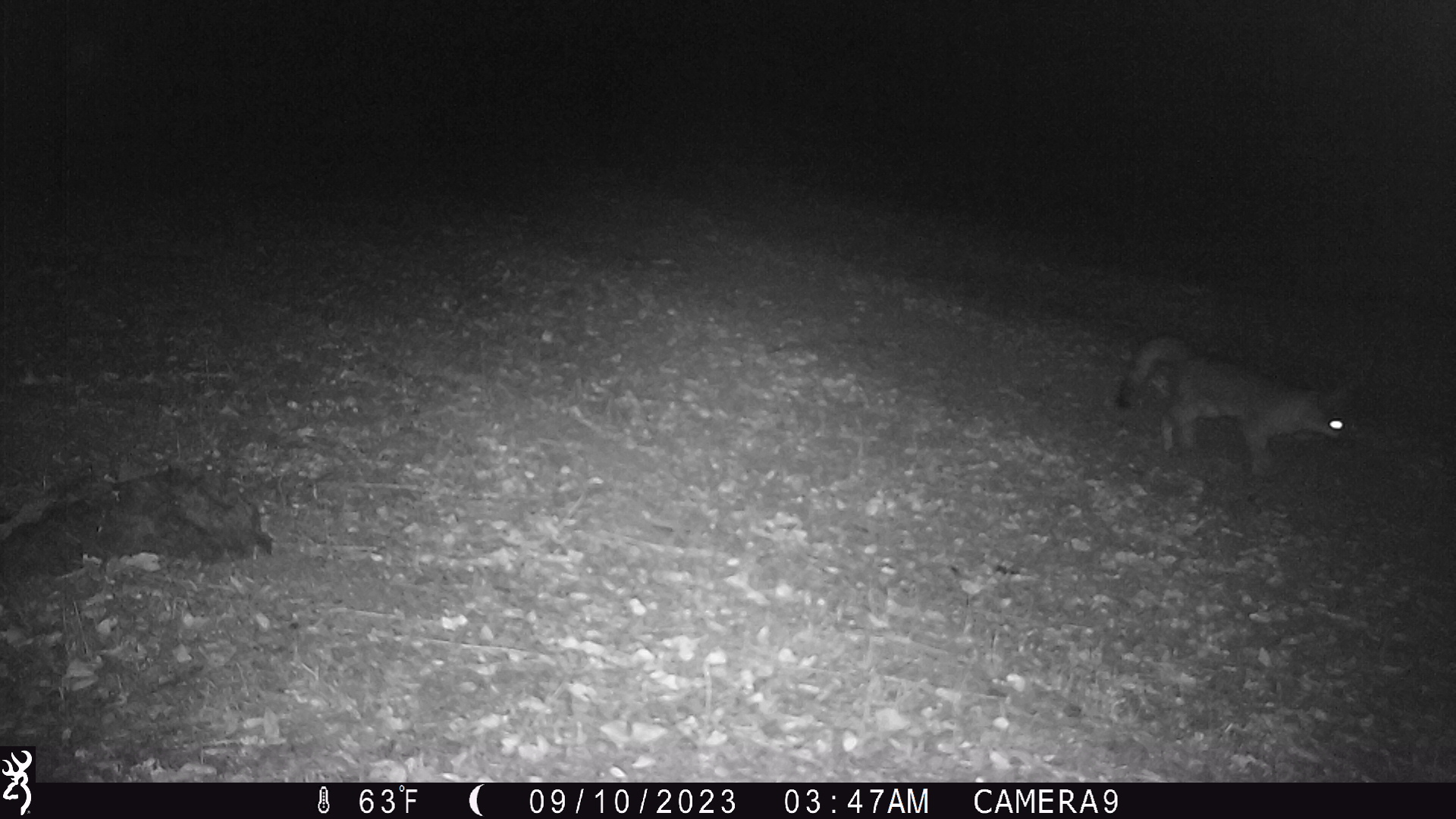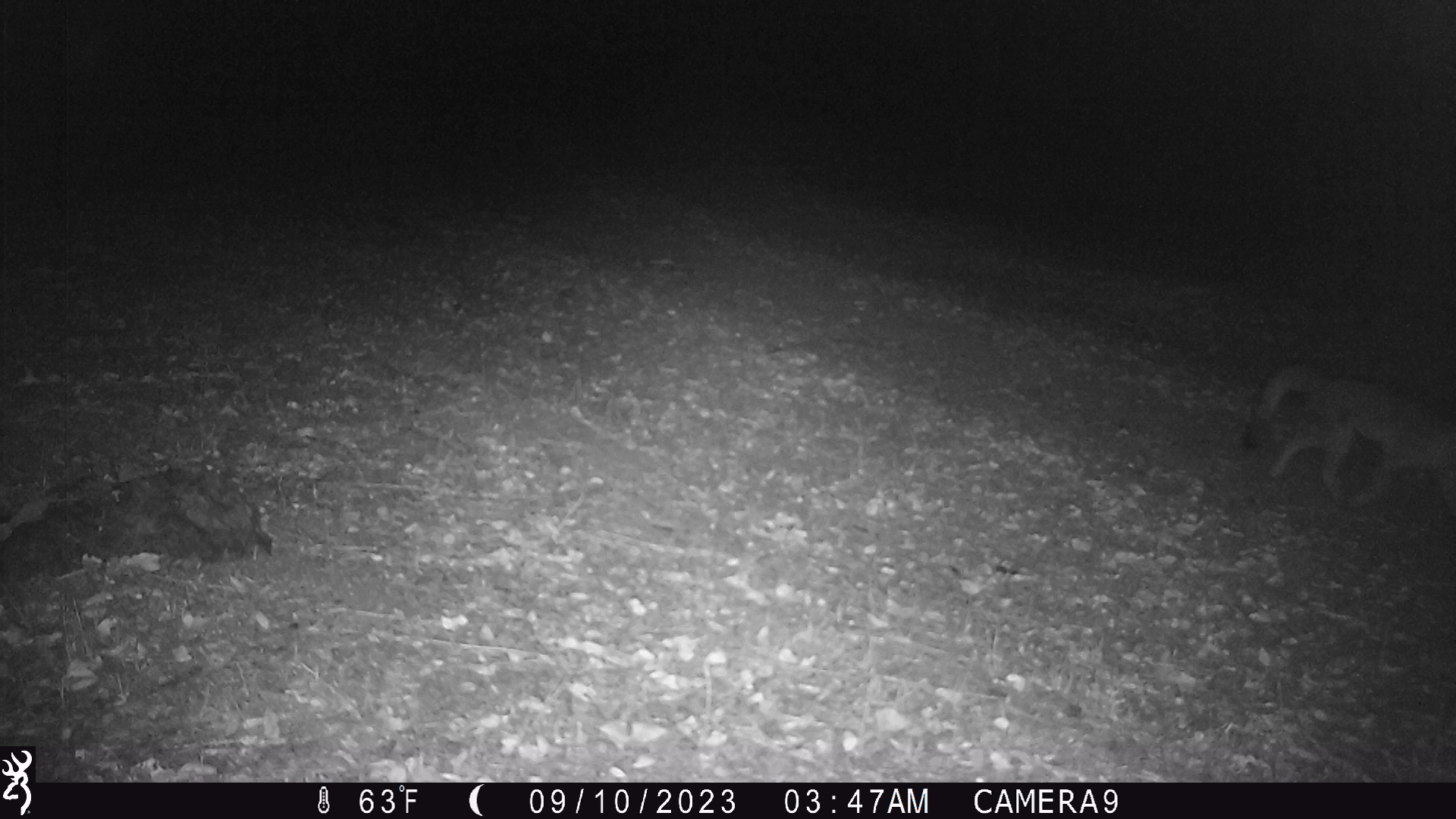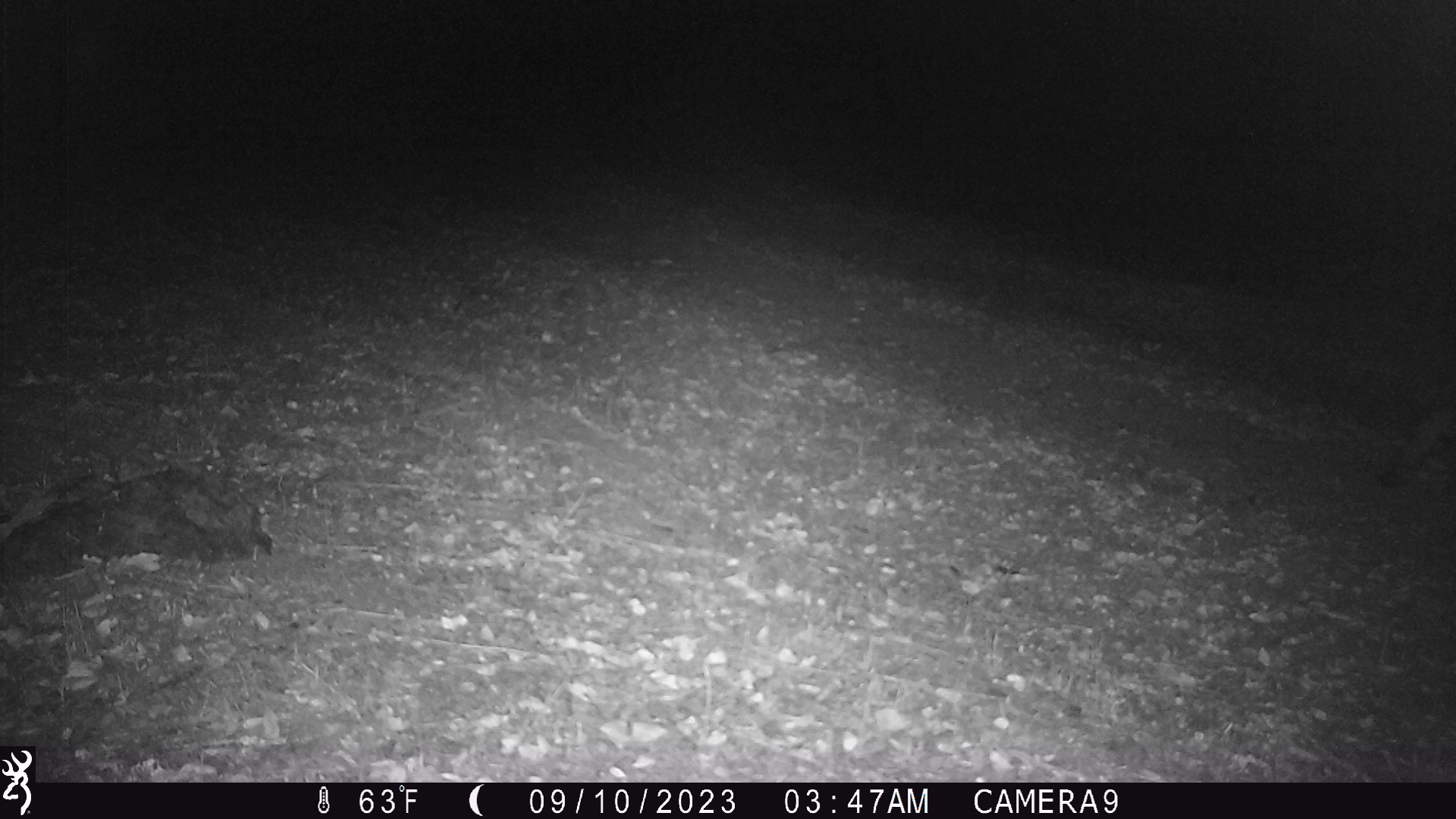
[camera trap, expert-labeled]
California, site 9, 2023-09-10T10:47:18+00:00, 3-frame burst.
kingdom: Animalia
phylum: Chordata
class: Mammalia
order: Carnivora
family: Canidae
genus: Urocyon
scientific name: Urocyon cinereoargenteus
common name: gray fox